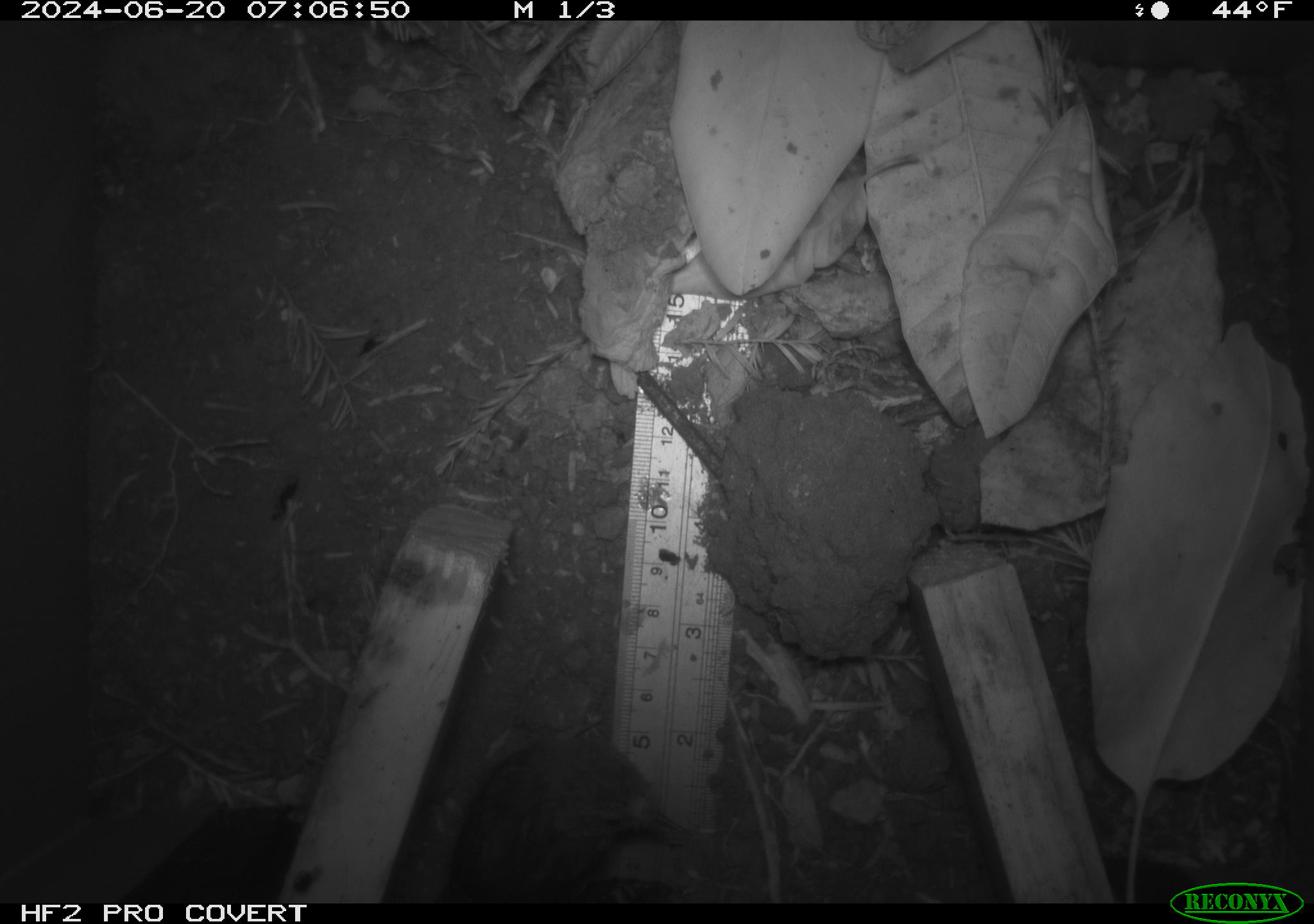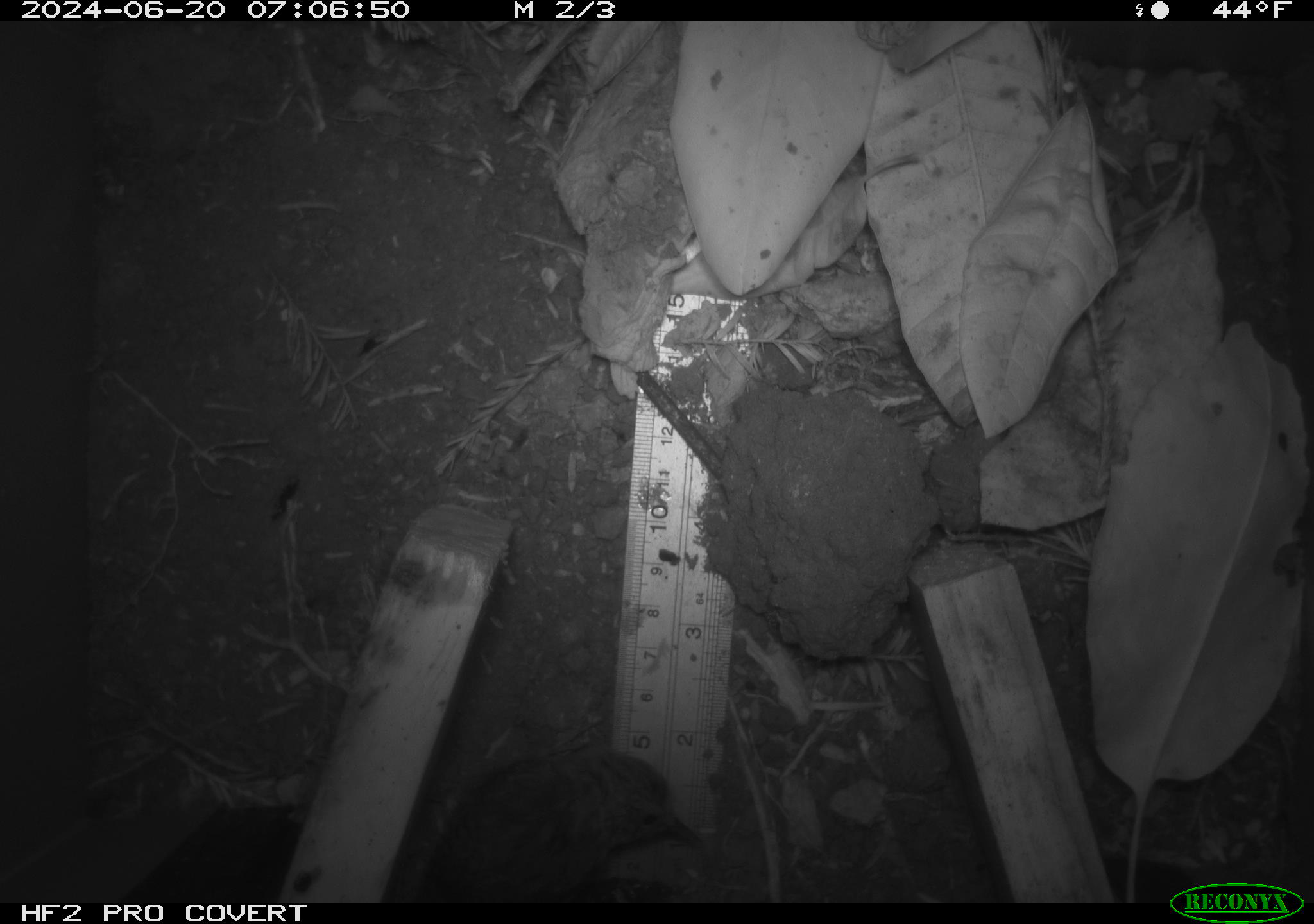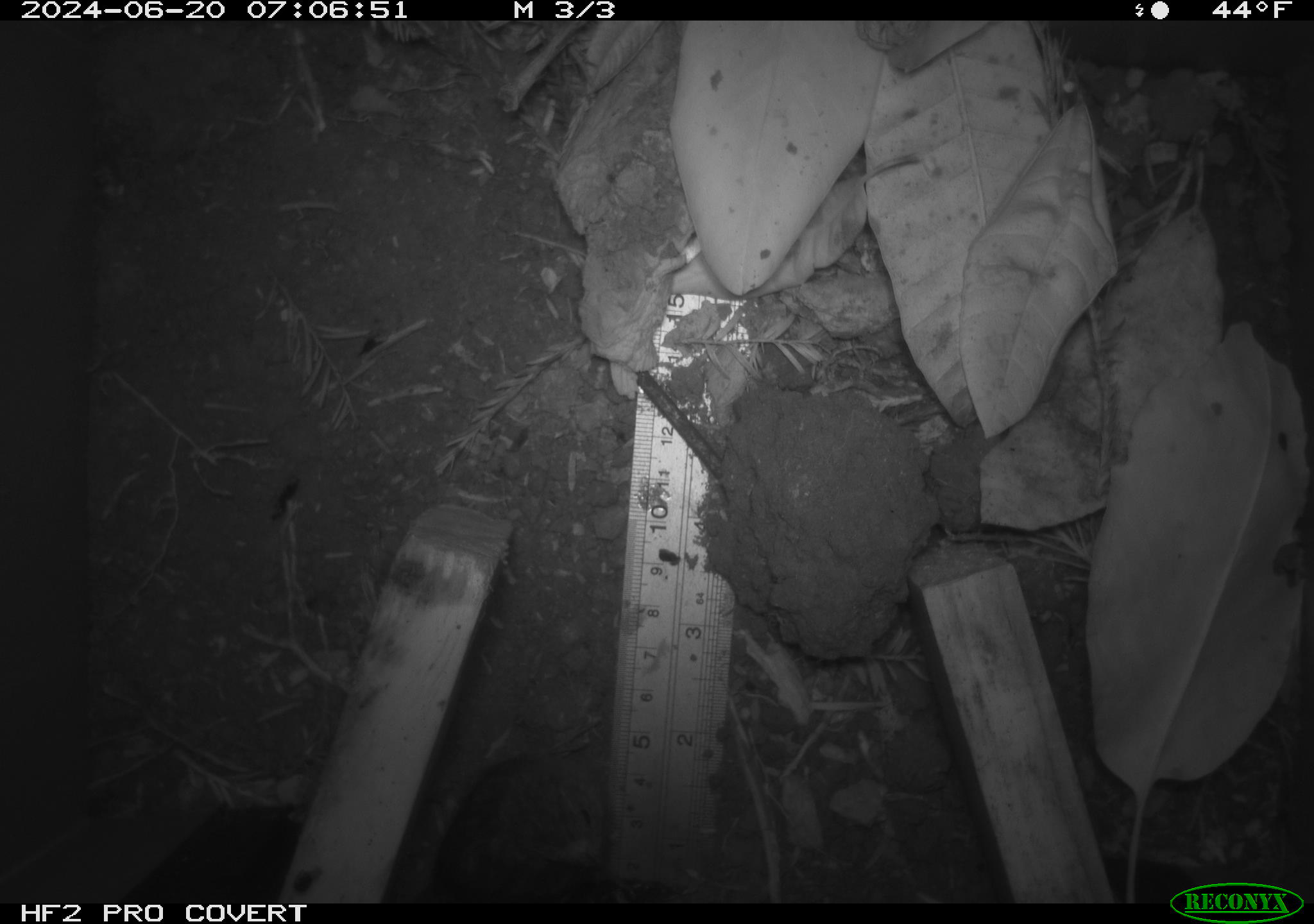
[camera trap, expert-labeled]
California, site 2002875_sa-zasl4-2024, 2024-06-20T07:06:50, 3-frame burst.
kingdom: Animalia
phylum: Chordata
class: Aves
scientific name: Aves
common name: bird